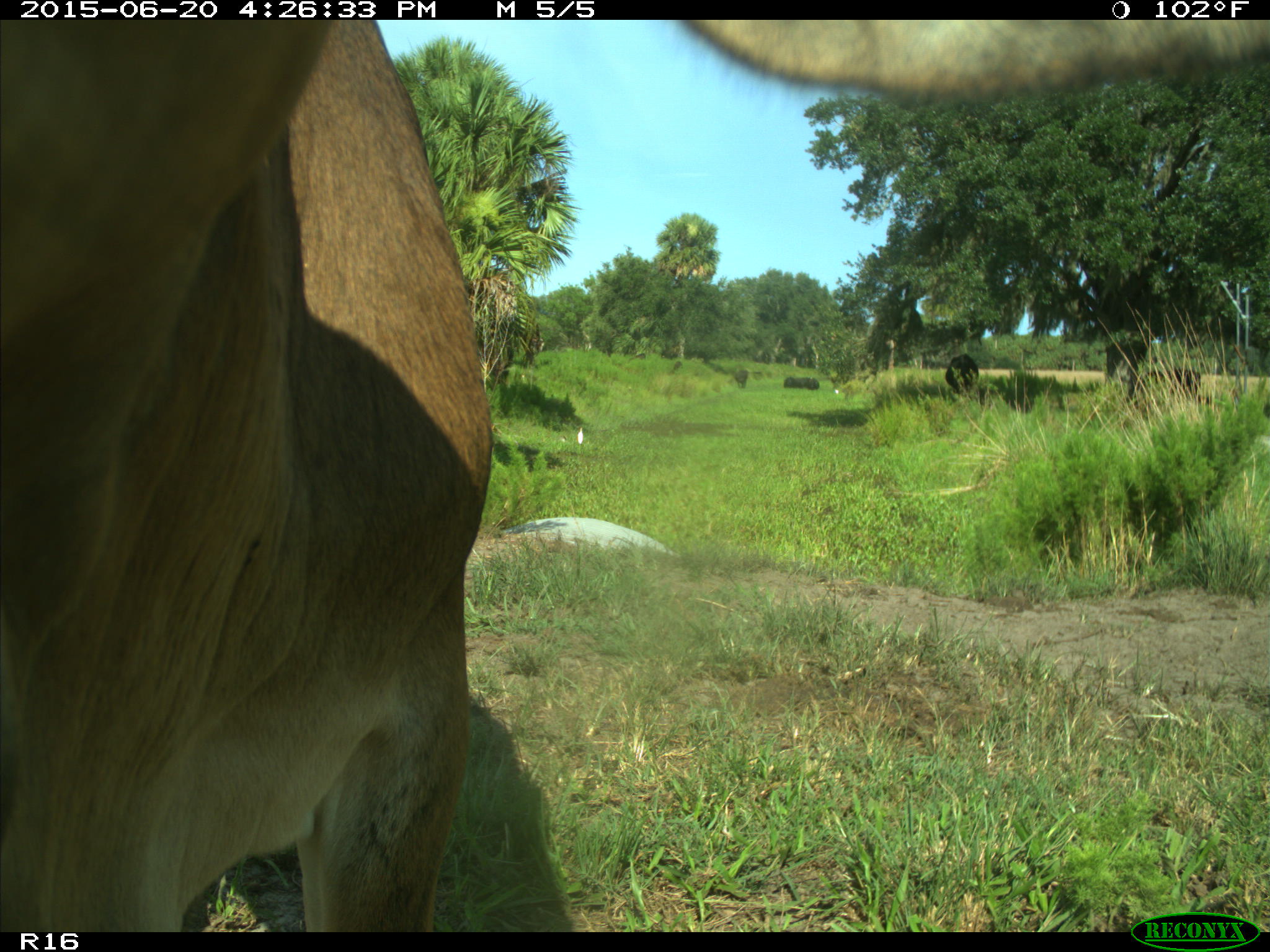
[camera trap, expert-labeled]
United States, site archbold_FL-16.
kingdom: Animalia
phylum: Chordata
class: Mammalia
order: Artiodactyla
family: Bovidae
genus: Bos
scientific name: Bos taurus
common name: domestic cow